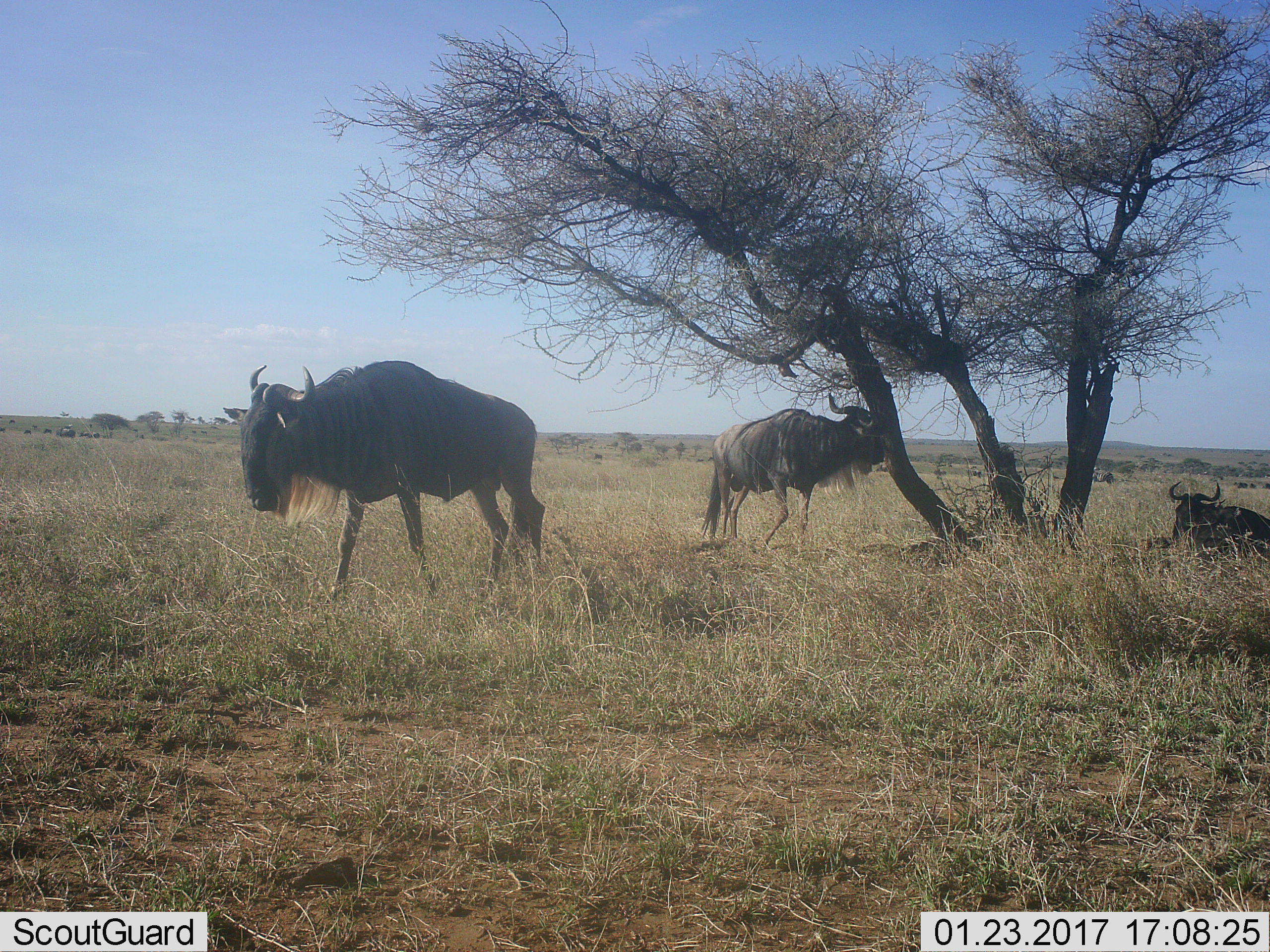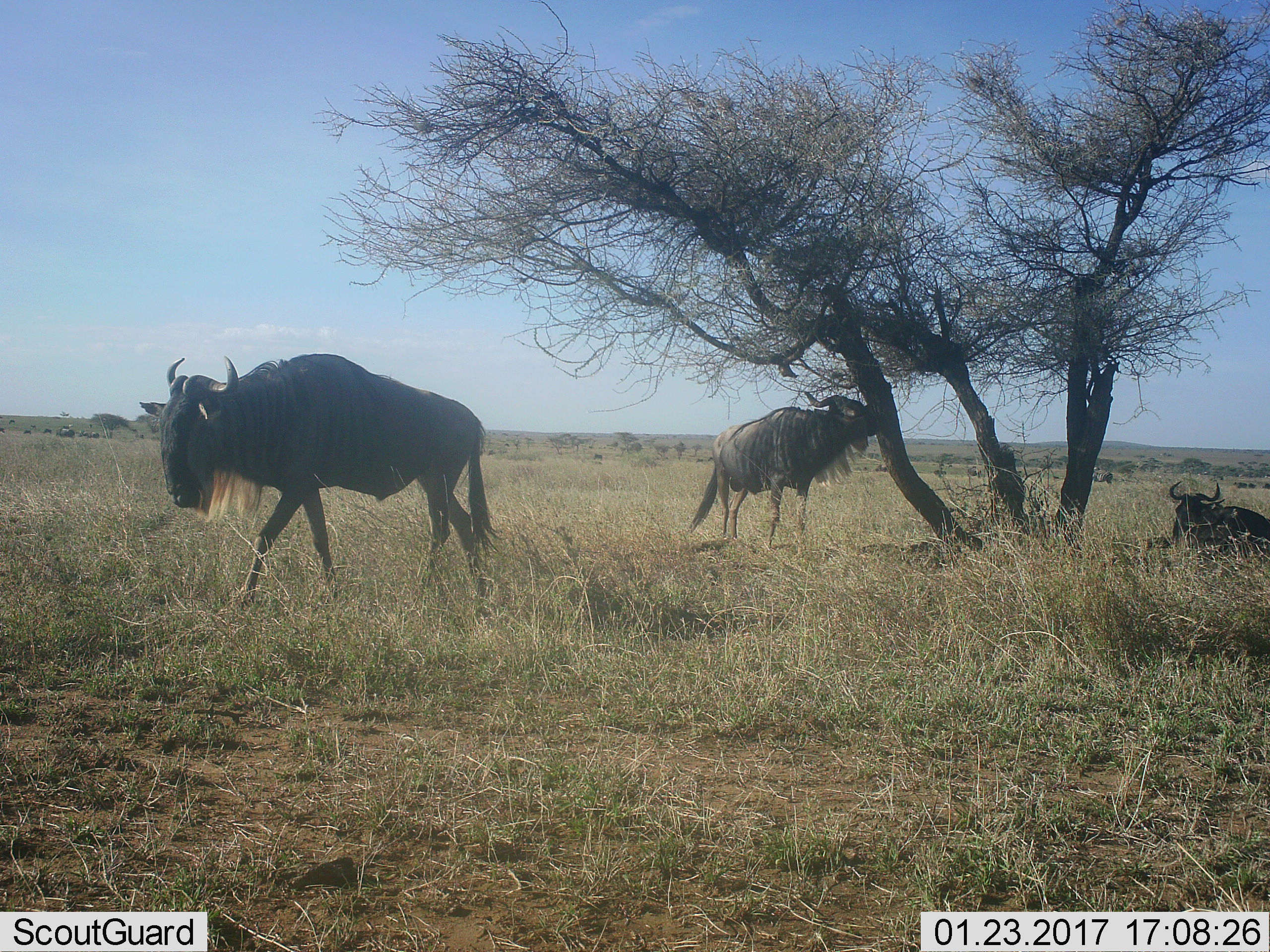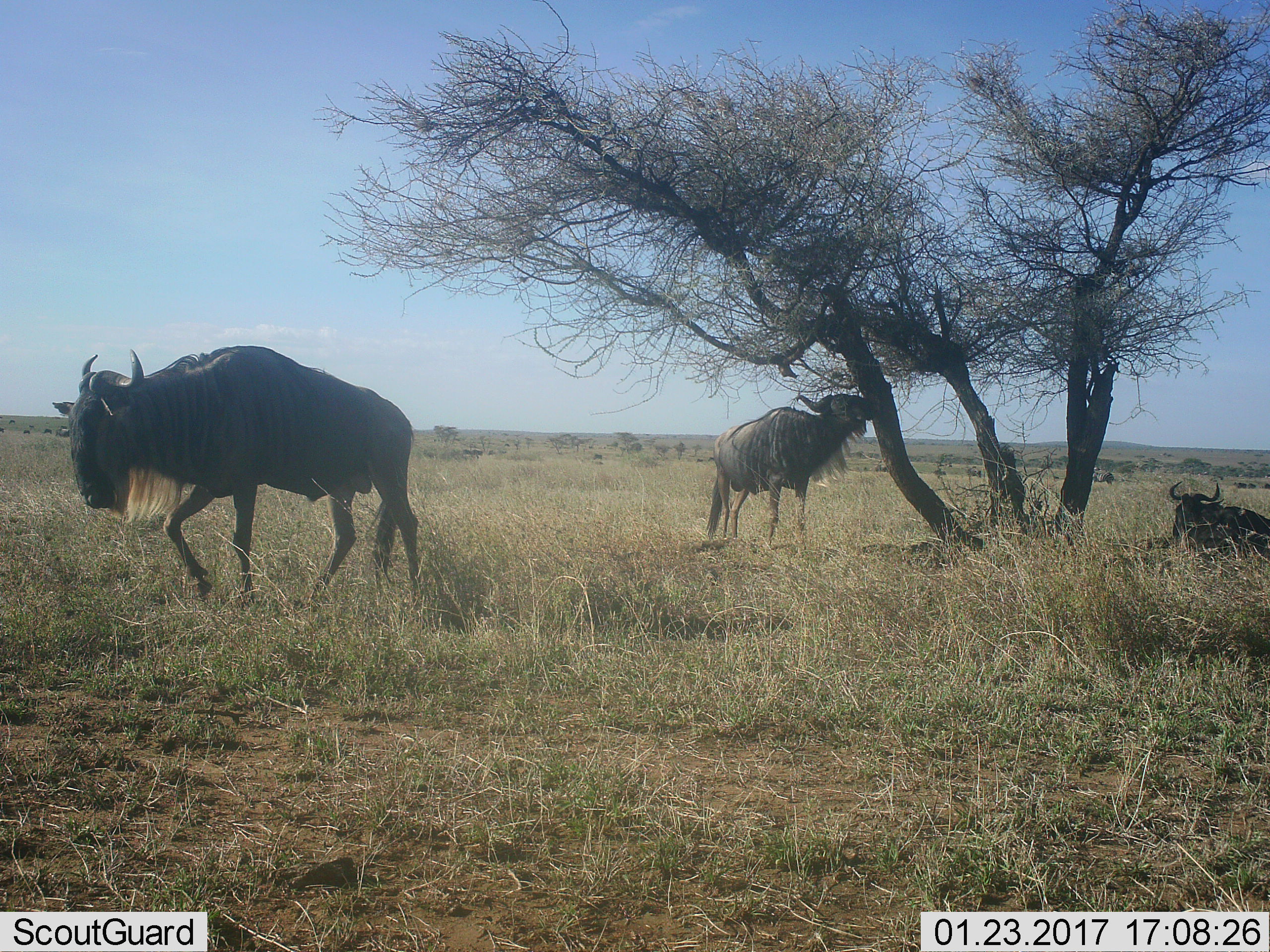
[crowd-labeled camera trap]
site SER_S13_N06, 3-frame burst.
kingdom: Animalia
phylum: Chordata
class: Mammalia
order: Artiodactyla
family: Bovidae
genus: Connochaetes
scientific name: Connochaetes taurinus taurinus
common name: blue wildebeest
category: wildebeestblue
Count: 3.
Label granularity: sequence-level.